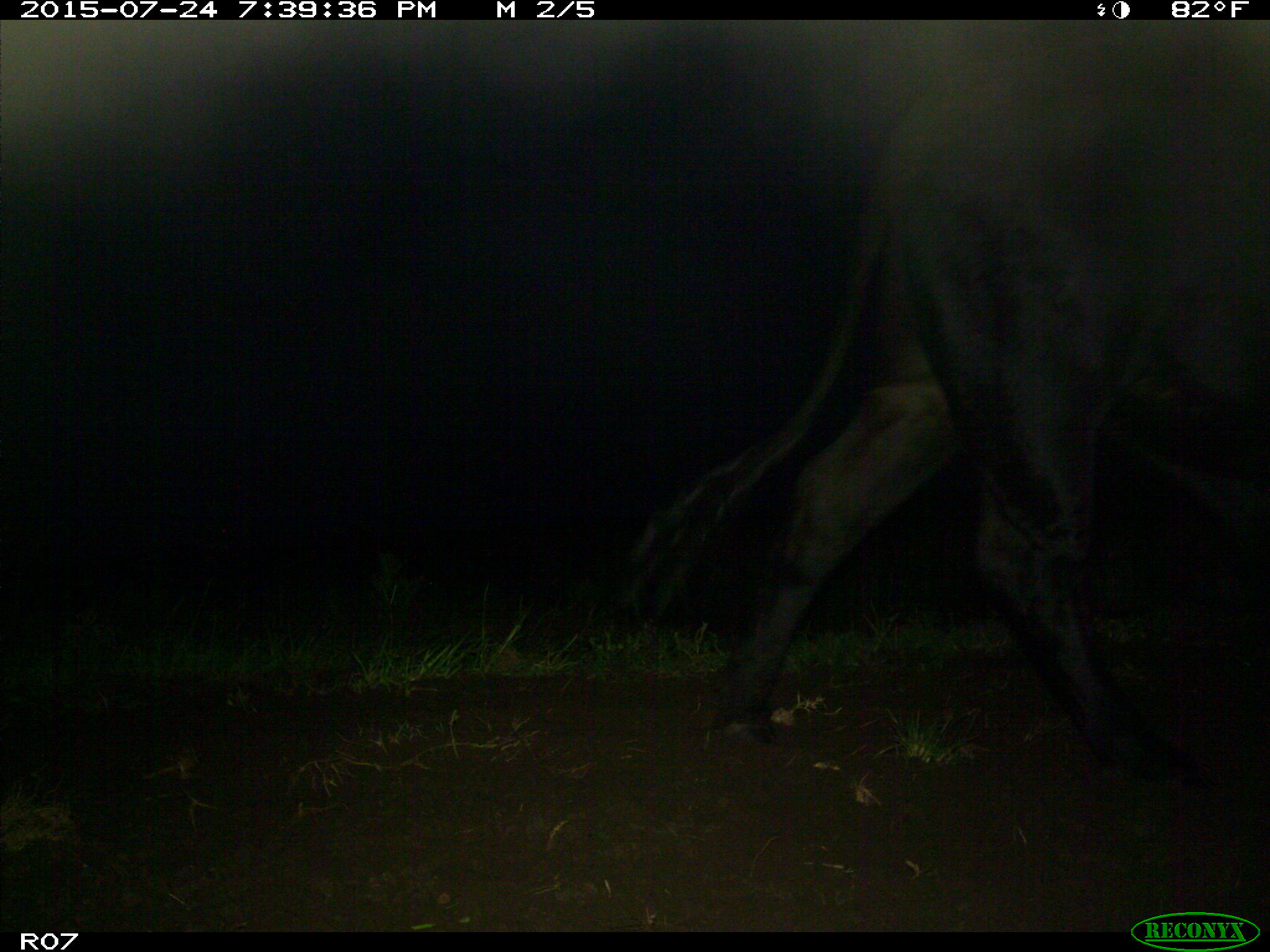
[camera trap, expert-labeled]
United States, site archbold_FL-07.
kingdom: Animalia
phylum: Chordata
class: Mammalia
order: Artiodactyla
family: Bovidae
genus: Bos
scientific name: Bos taurus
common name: domestic cow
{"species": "Bos taurus (domestic cow)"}